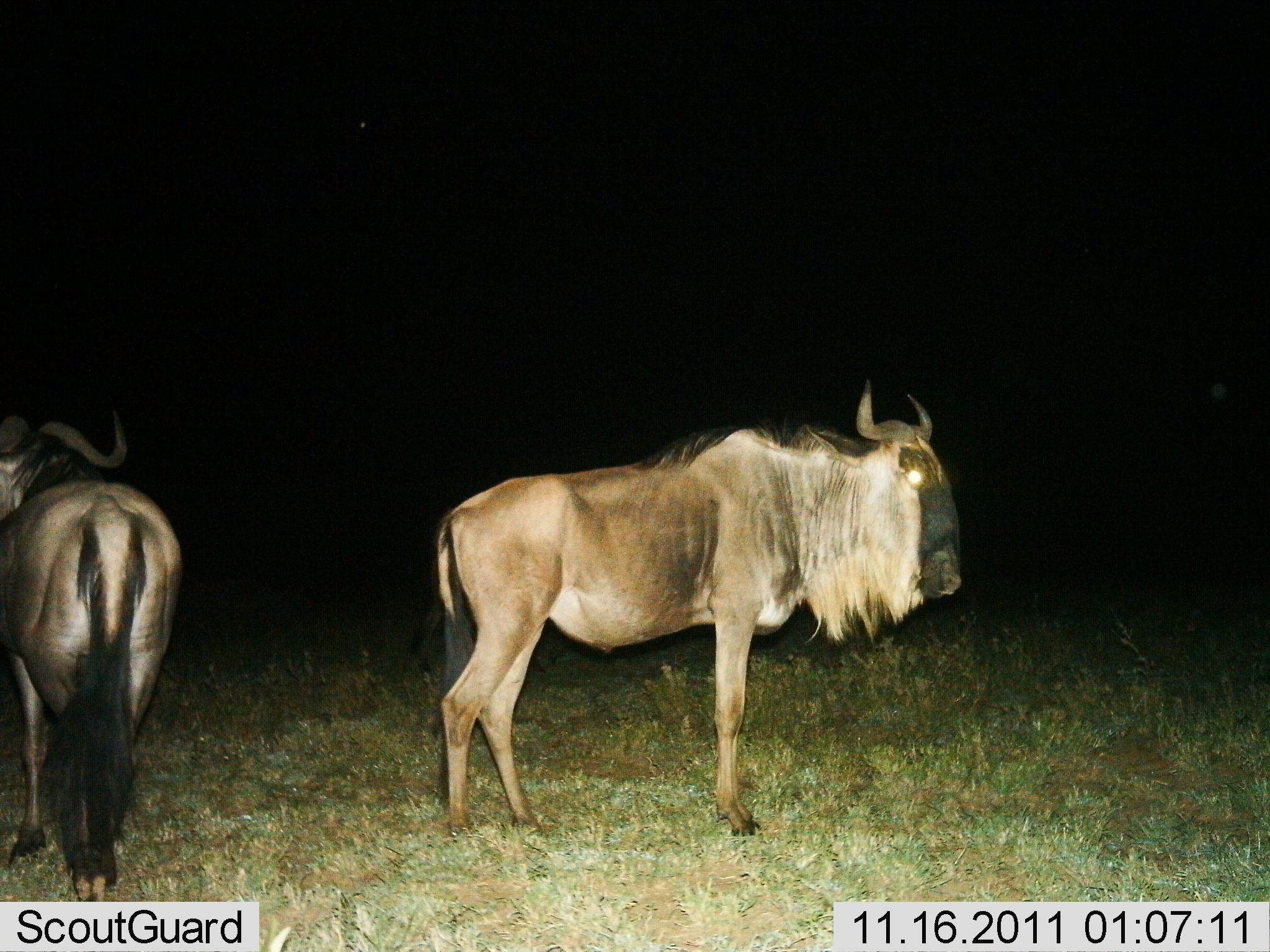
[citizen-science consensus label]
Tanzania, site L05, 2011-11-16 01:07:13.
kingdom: Animalia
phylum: Chordata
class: Mammalia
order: Artiodactyla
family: Bovidae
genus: Connochaetes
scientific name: Connochaetes taurinus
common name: blue wildebeest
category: wildebeest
Wildebeest (blue wildebeest) (Connochaetes taurinus), count 2. Behavior (volunteer vote fractions): standing 100%, resting 0%, moving 0%, interacting 0%. Young present (vote fraction): 0%. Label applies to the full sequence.